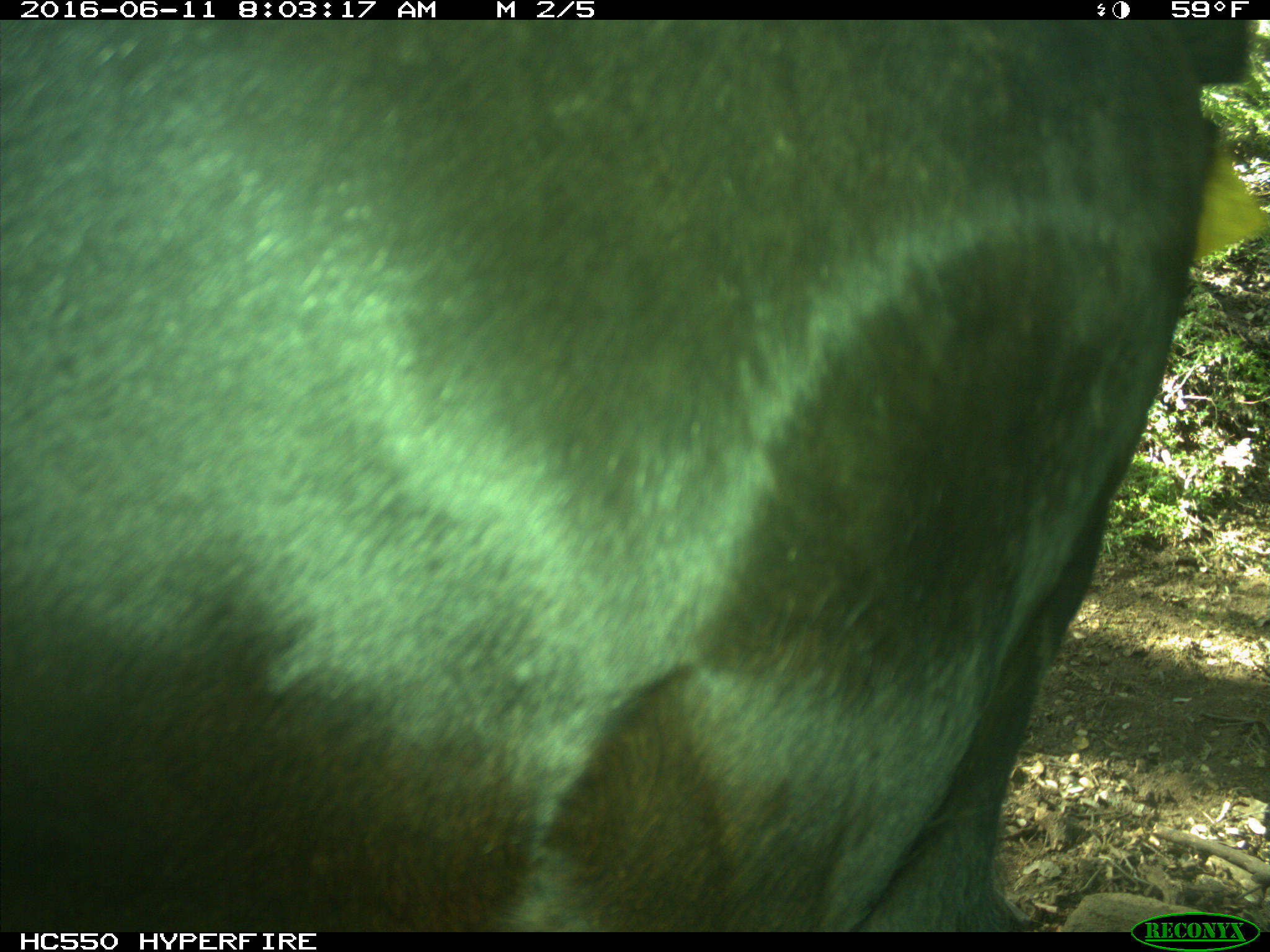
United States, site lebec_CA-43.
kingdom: Animalia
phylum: Chordata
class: Mammalia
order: Artiodactyla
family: Bovidae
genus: Bos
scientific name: Bos taurus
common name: domestic cow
Bos taurus (domestic cow).